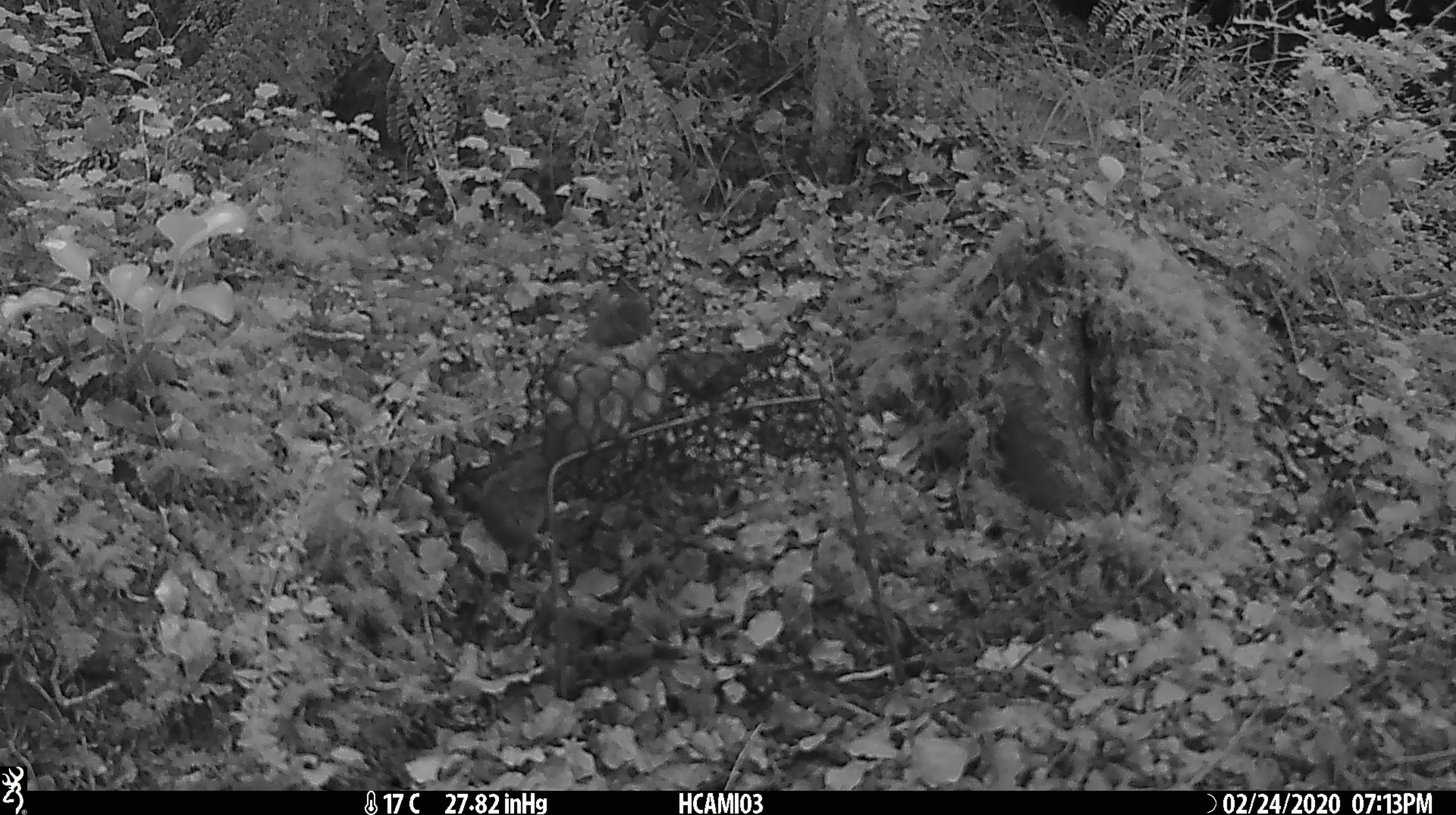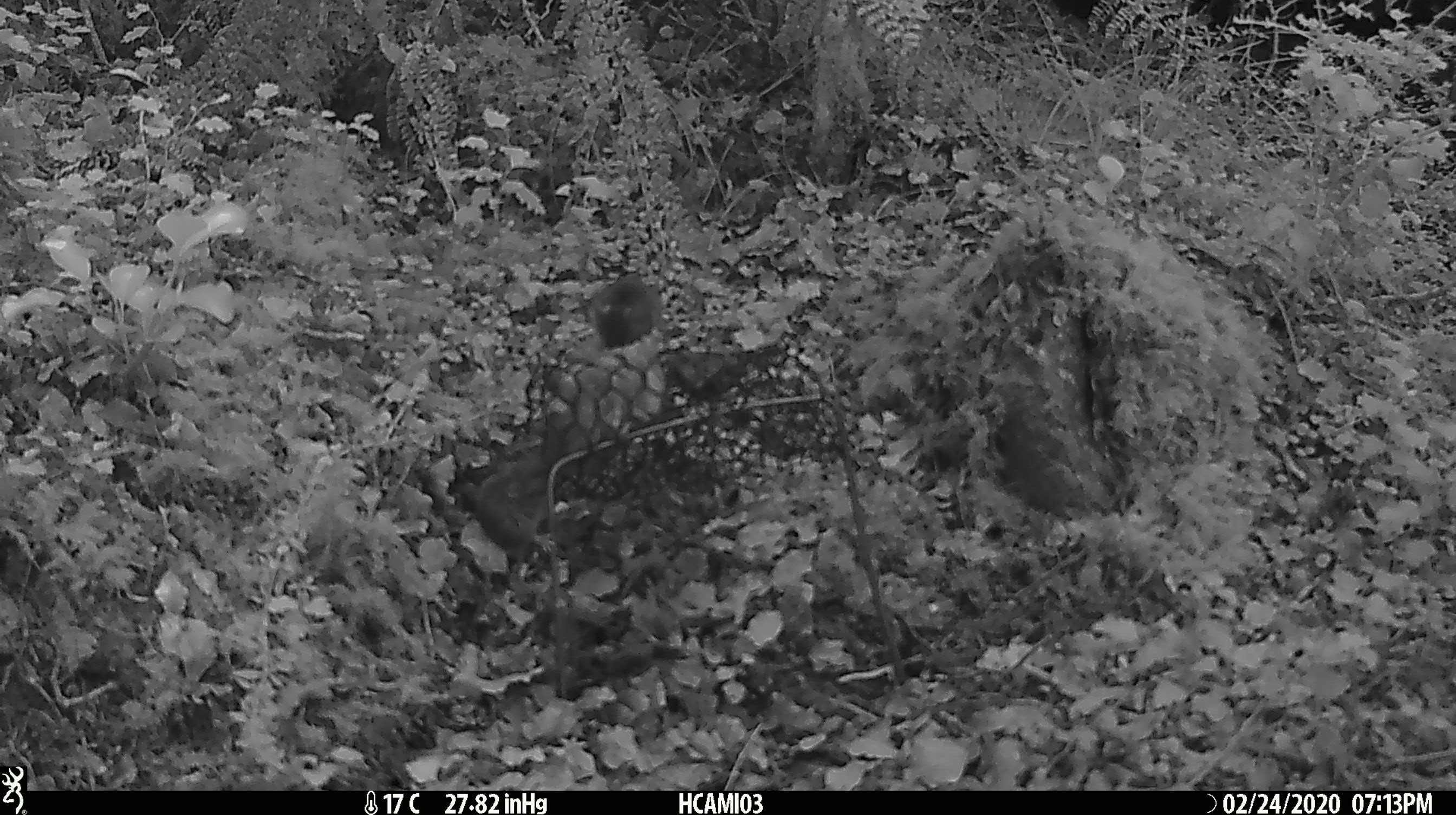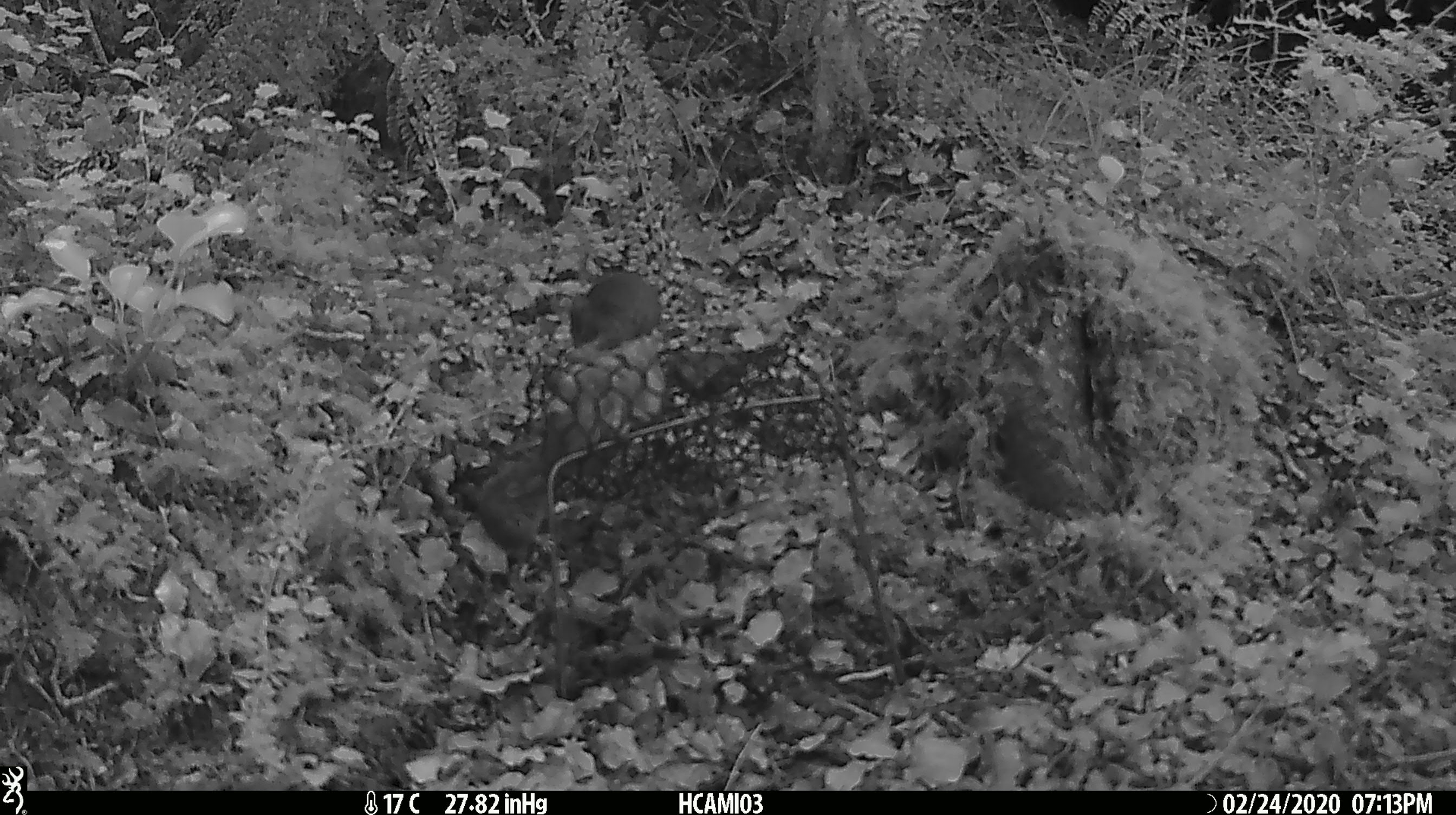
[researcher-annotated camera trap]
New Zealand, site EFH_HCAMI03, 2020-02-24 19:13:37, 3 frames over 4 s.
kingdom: Animalia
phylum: Chordata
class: Mammalia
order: Rodentia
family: Muridae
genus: Mus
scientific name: Mus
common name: mouse